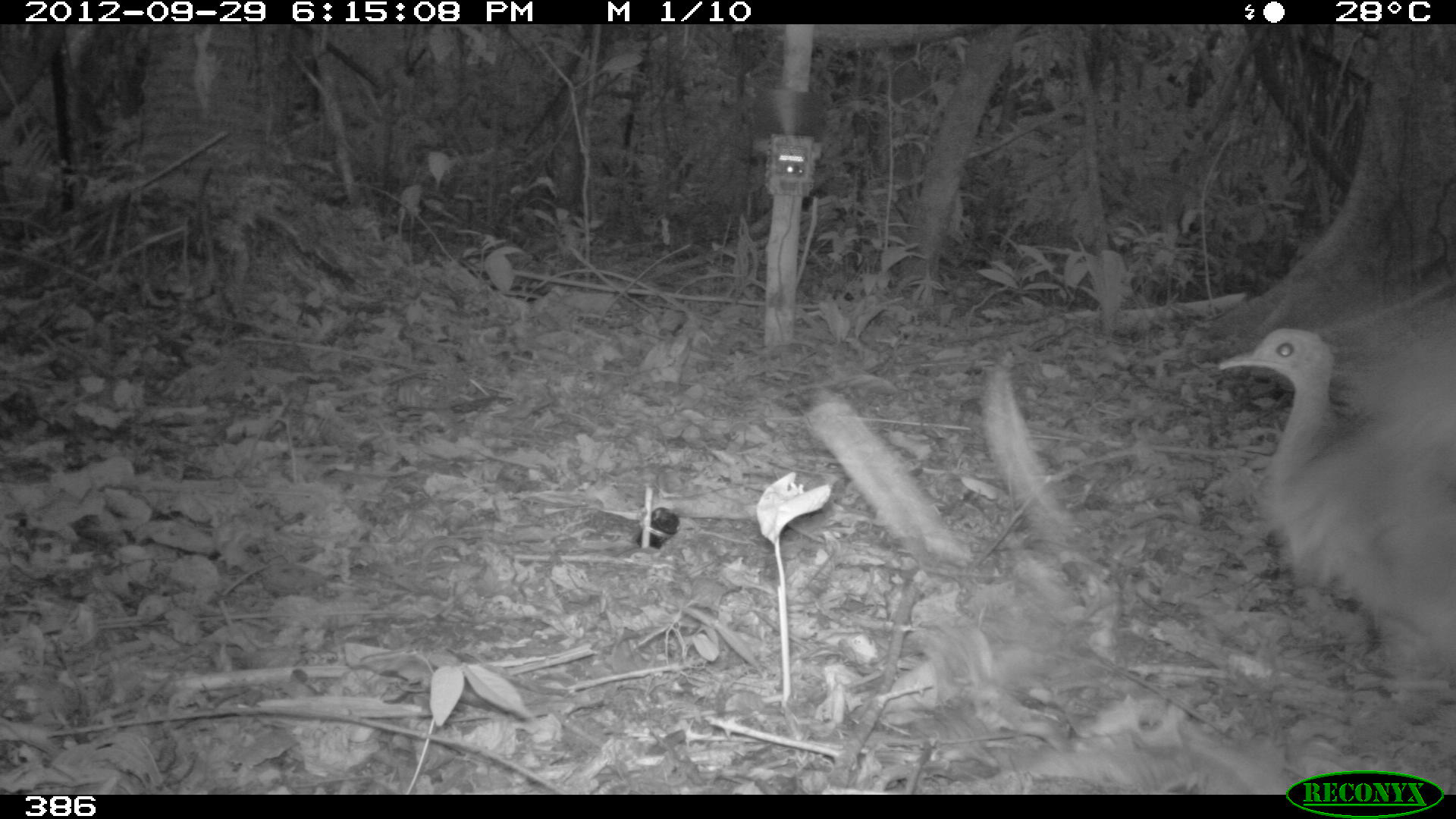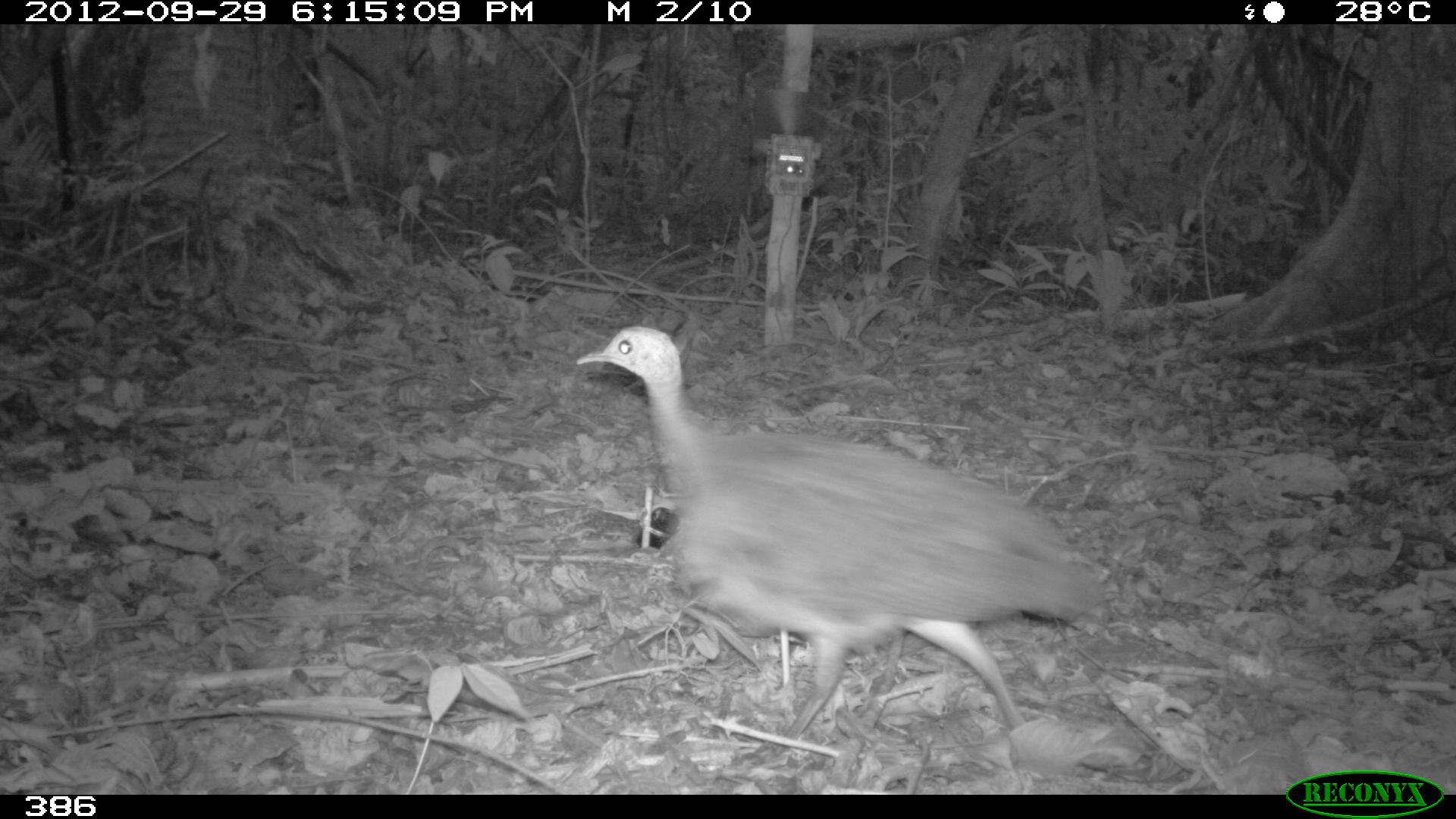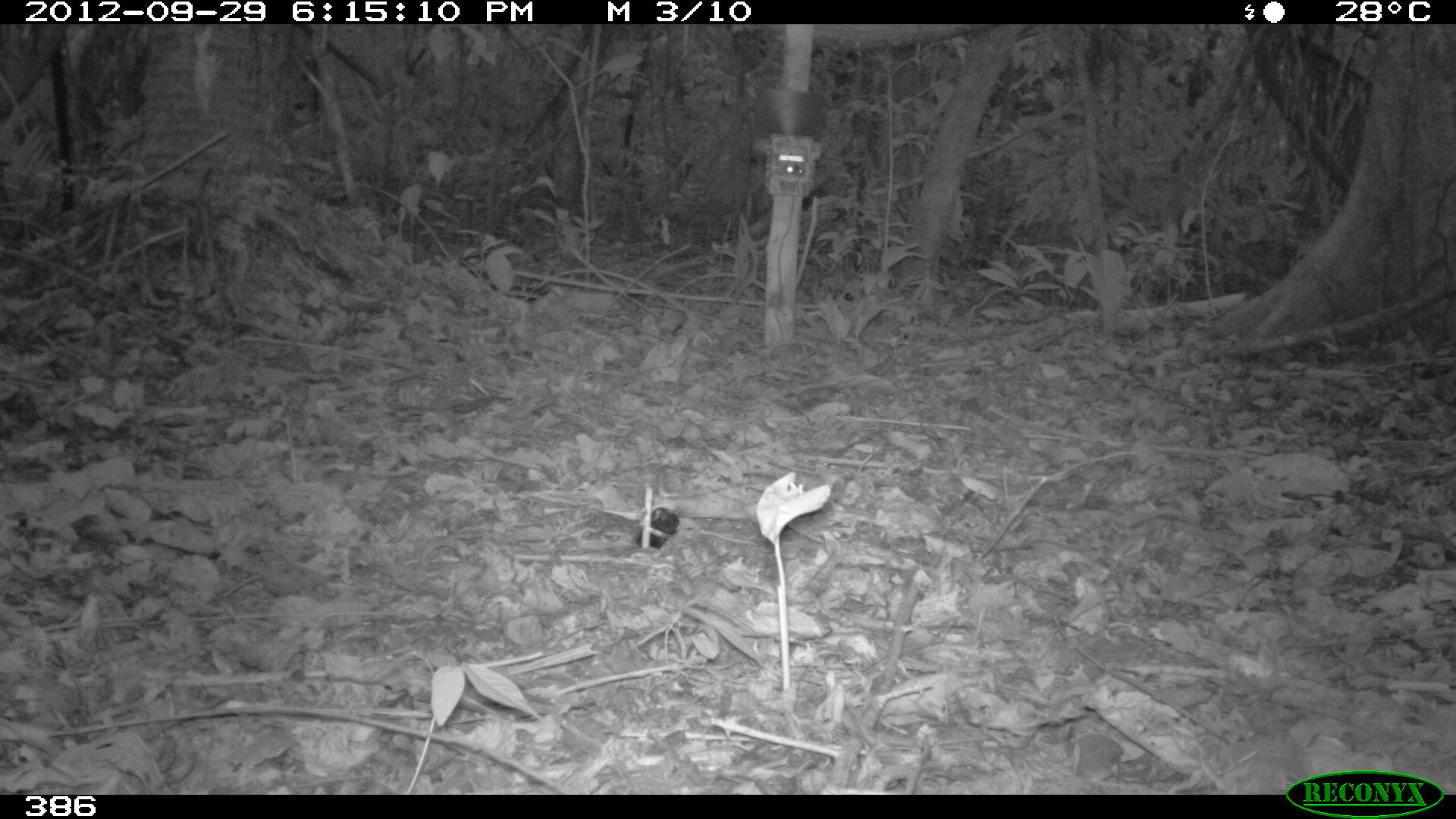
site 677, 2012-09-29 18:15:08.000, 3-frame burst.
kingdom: Animalia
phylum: Chordata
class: Aves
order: Galliformes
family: Phasianidae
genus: Alectoris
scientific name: Alectoris rufa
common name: red-legged partridge